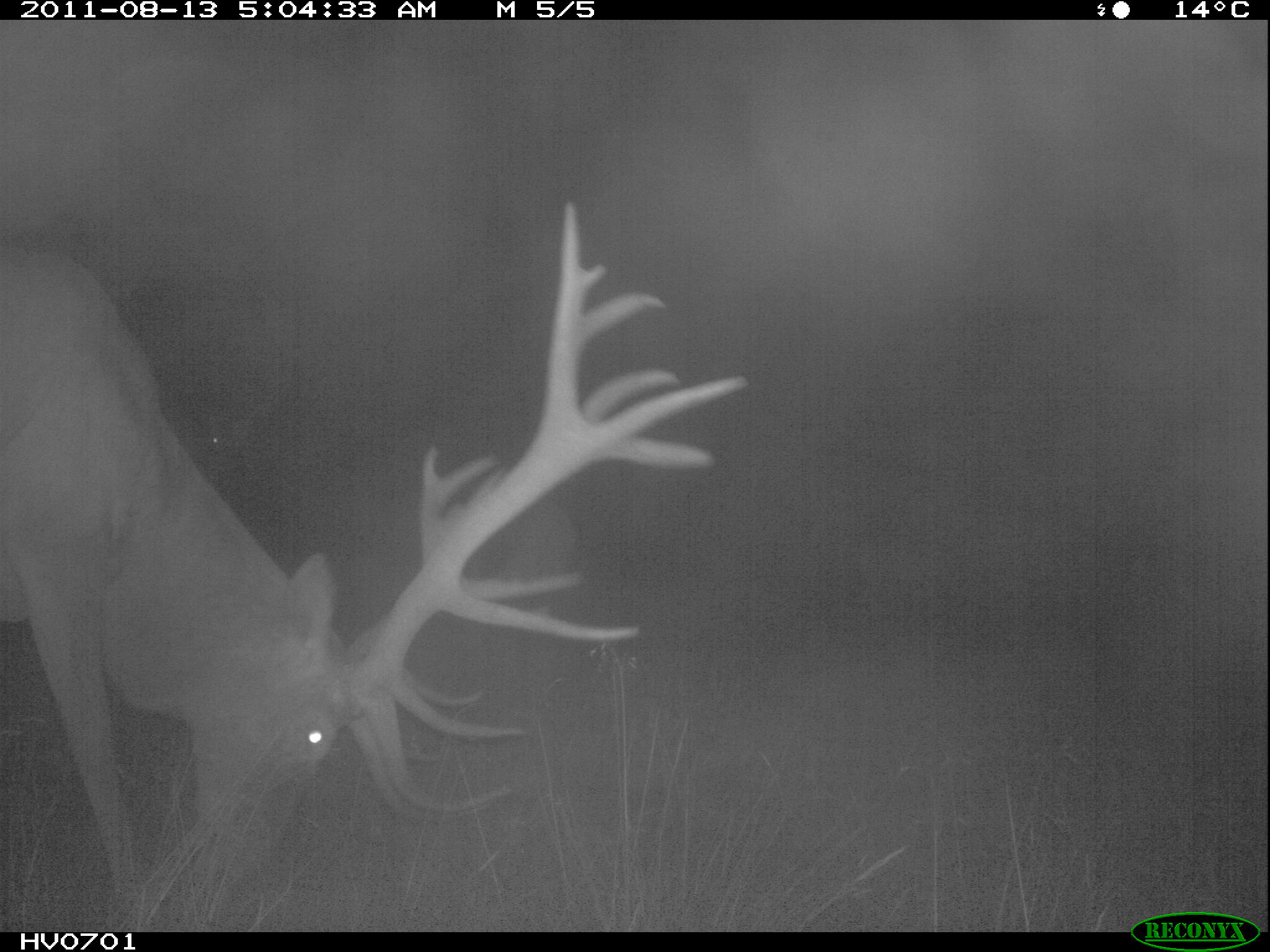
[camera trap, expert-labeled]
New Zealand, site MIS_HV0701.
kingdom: Animalia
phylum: Chordata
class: Mammalia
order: Artiodactyla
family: Cervidae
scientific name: Cervidae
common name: deer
Deer (Cervidae).